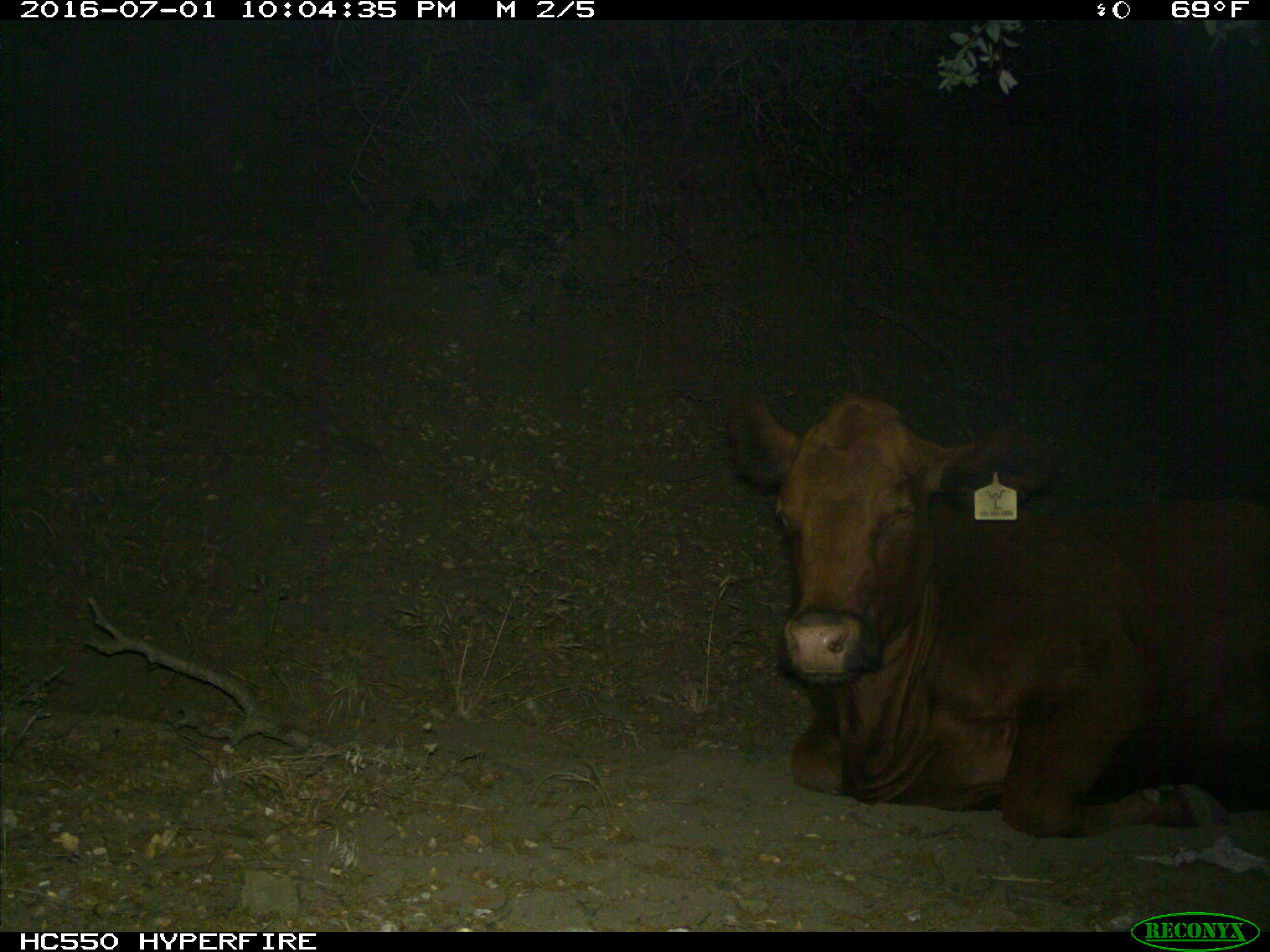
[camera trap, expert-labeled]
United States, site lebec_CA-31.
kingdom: Animalia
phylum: Chordata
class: Mammalia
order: Artiodactyla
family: Bovidae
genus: Bos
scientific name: Bos taurus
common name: domestic cow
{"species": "Bos taurus (domestic cow)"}